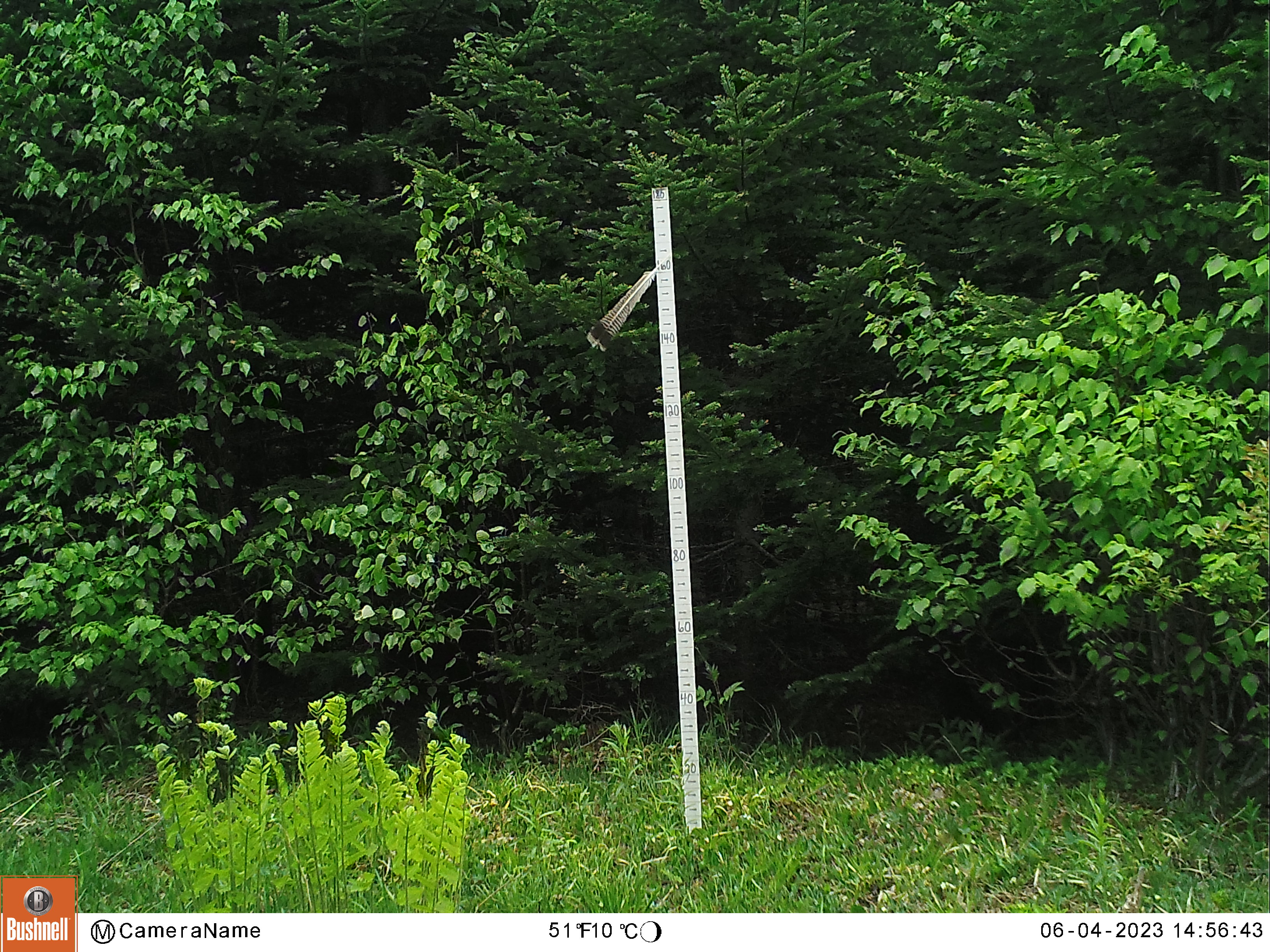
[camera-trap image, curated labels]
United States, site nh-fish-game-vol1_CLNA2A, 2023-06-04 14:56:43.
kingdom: Animalia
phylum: Chordata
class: Mammalia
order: Artiodactyla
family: Cervidae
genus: Odocoileus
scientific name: Odocoileus virginianus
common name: white-tailed deer